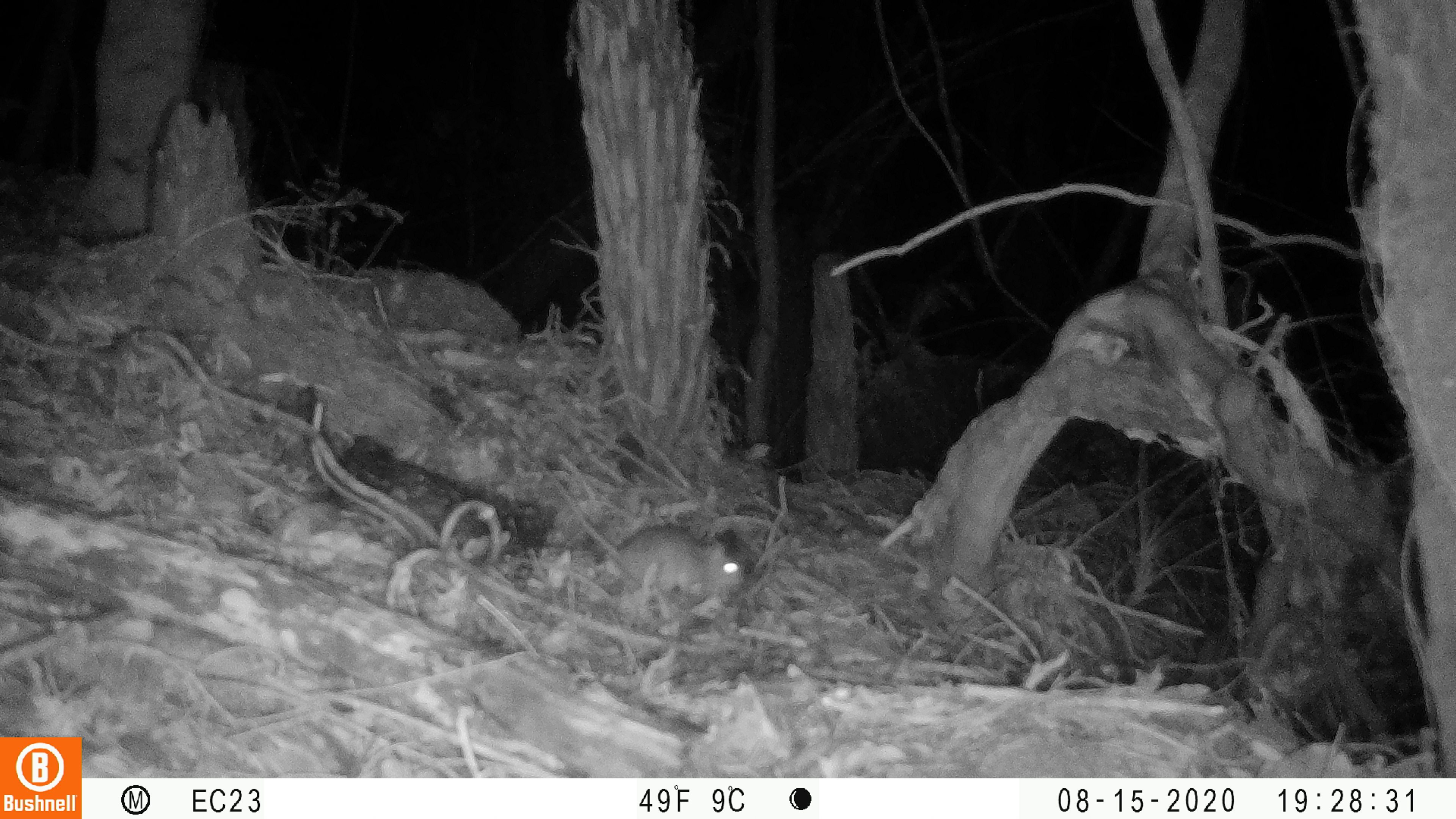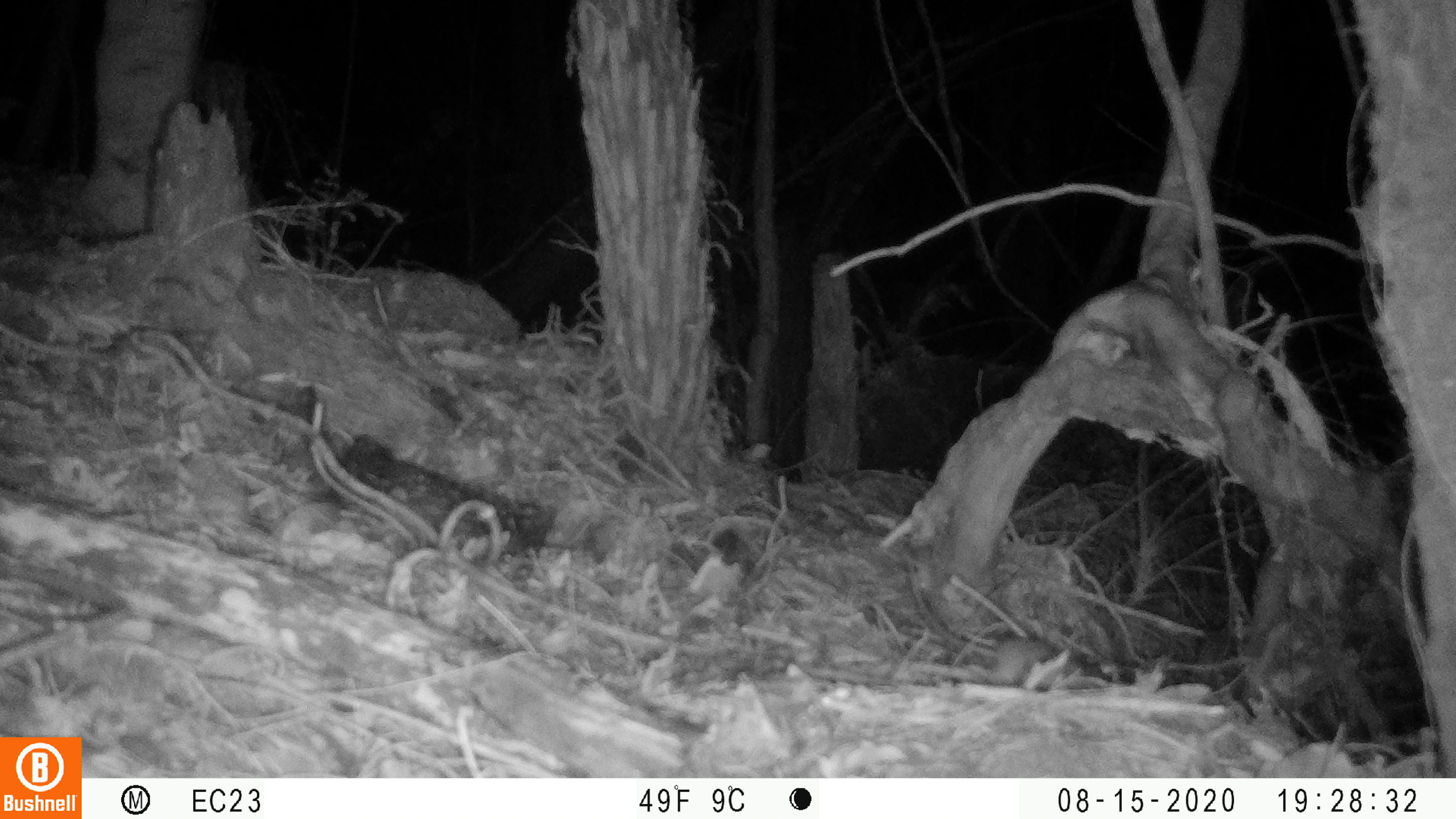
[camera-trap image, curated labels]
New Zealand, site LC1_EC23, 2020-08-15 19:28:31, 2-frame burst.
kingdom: Animalia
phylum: Chordata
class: Mammalia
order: Rodentia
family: Muridae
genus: Rattus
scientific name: Rattus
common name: rat